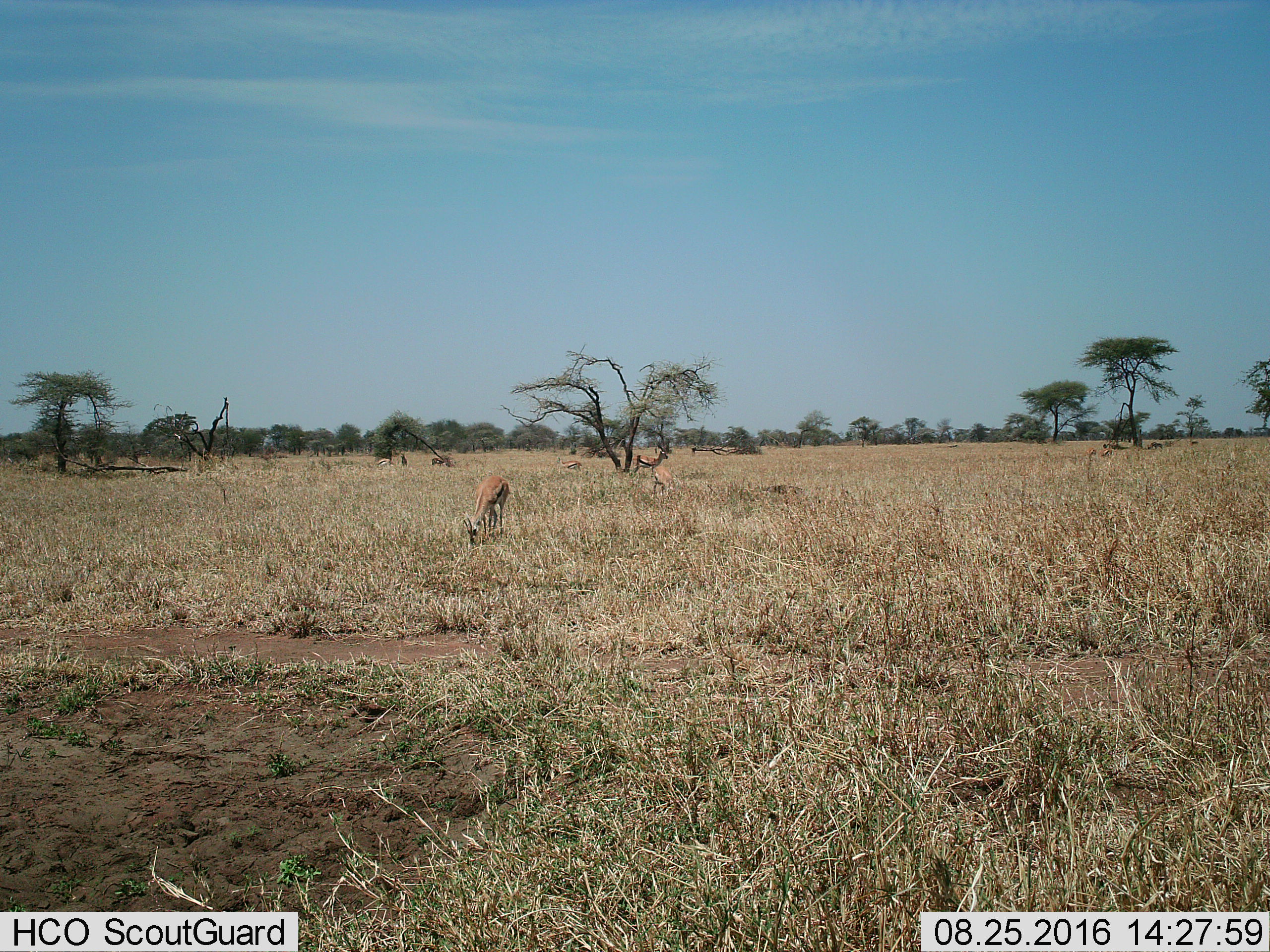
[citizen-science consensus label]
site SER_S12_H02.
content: unidentified animal